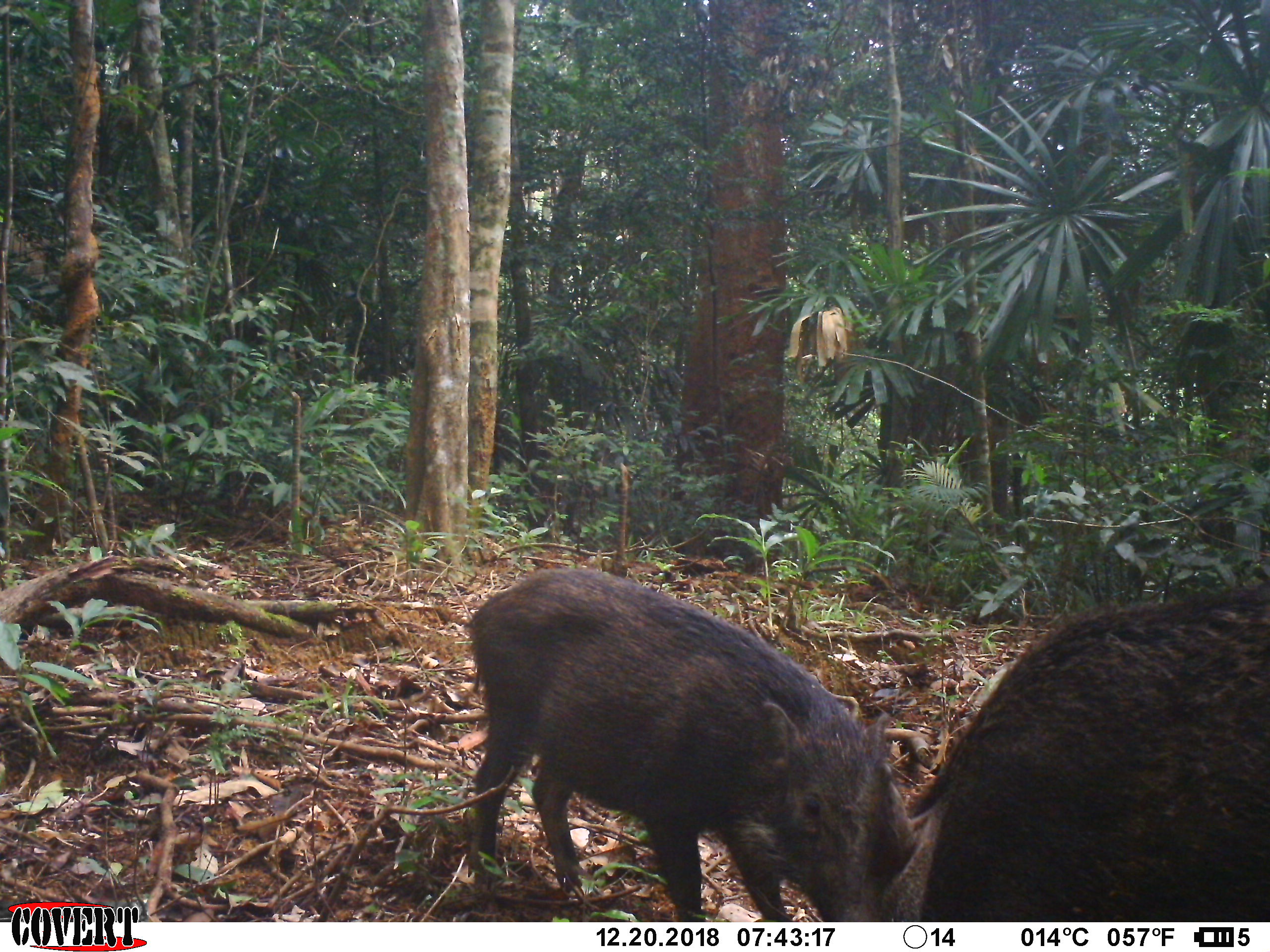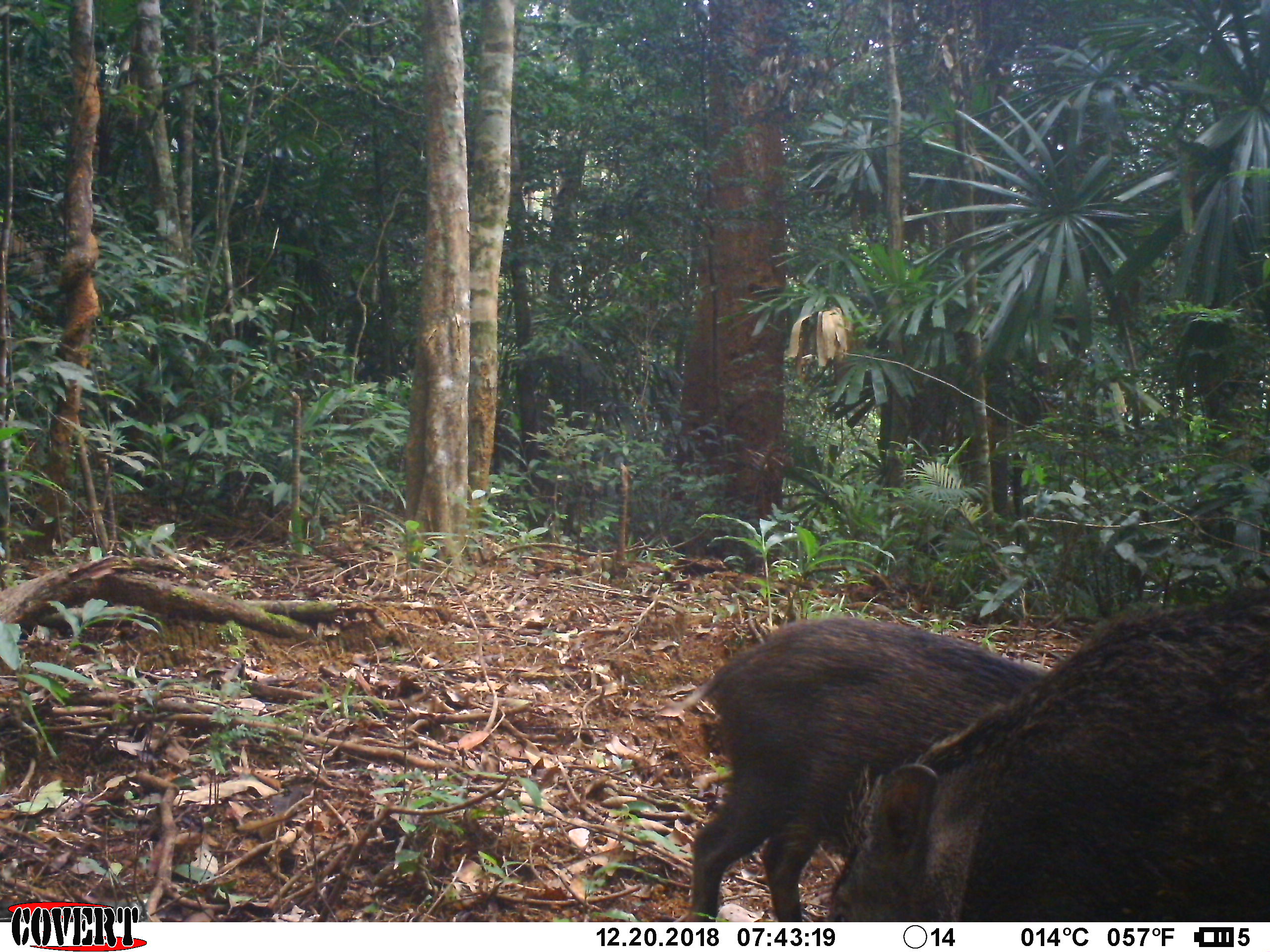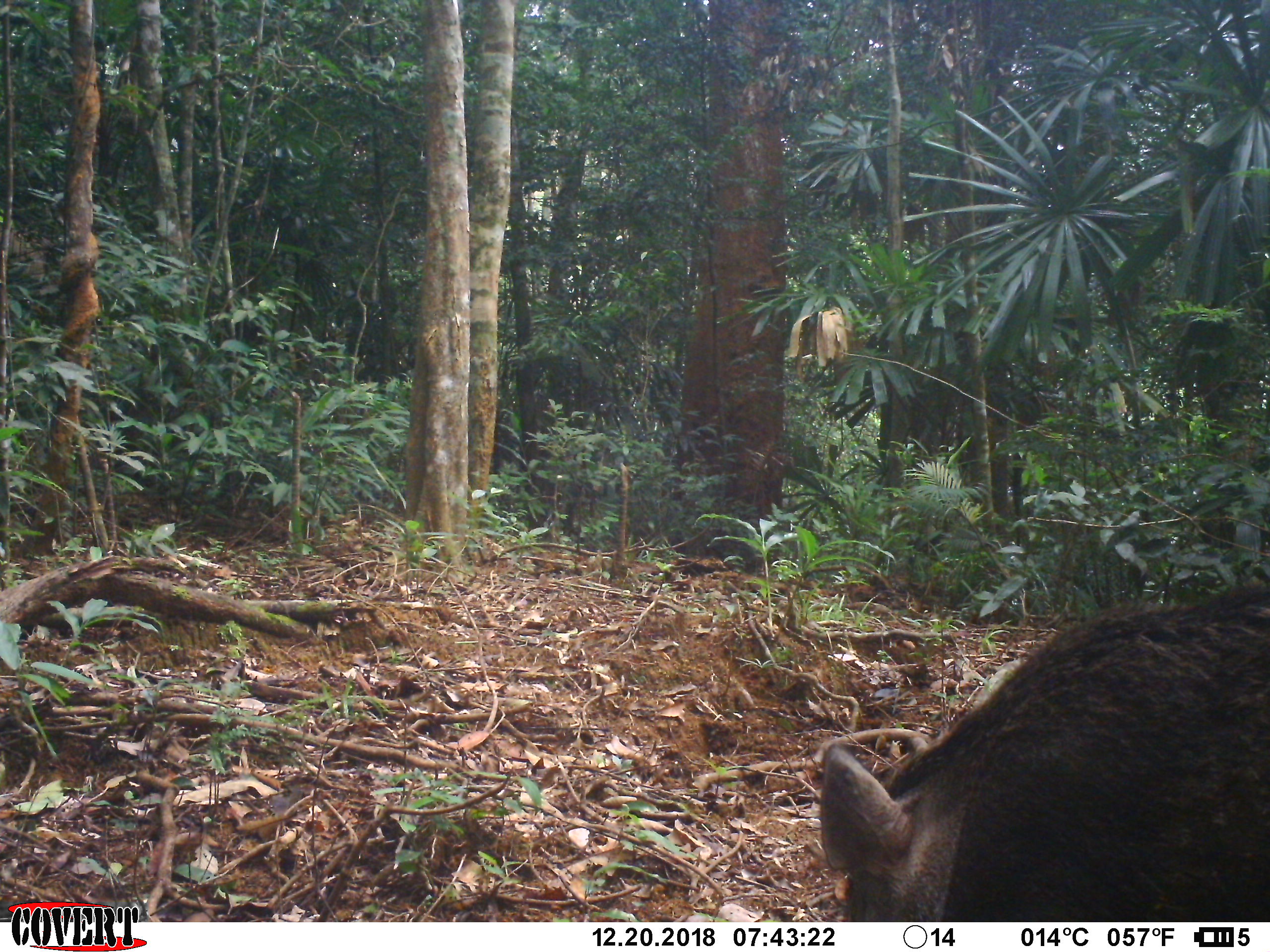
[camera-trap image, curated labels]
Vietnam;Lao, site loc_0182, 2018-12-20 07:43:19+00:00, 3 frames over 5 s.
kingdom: Animalia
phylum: Chordata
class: Mammalia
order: Artiodactyla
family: Suidae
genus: Sus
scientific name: Sus scrofa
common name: eurasian wild pig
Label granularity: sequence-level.